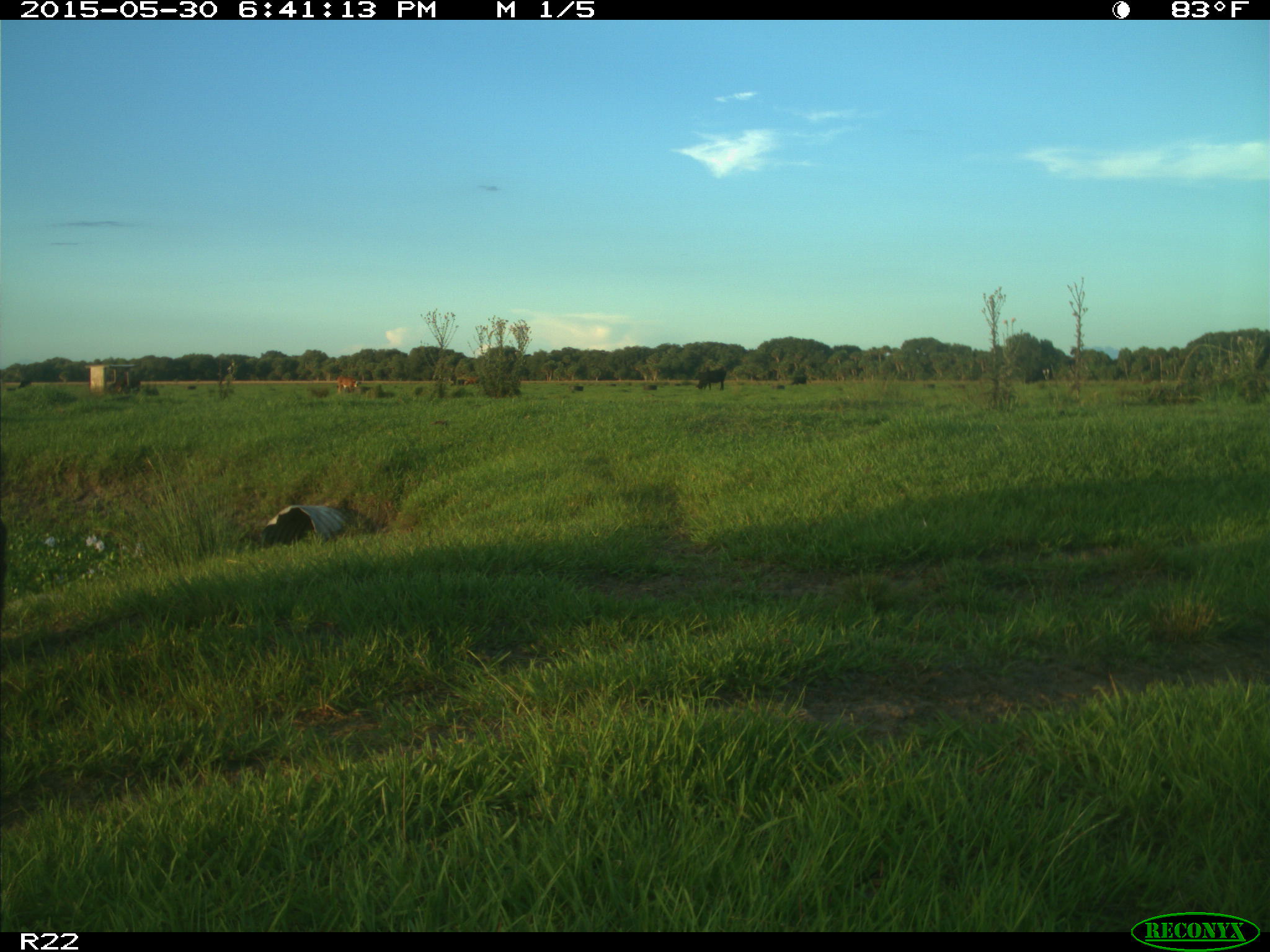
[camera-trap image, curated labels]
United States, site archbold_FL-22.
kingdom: Animalia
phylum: Chordata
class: Mammalia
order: Artiodactyla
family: Bovidae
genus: Bos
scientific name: Bos taurus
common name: domestic cow